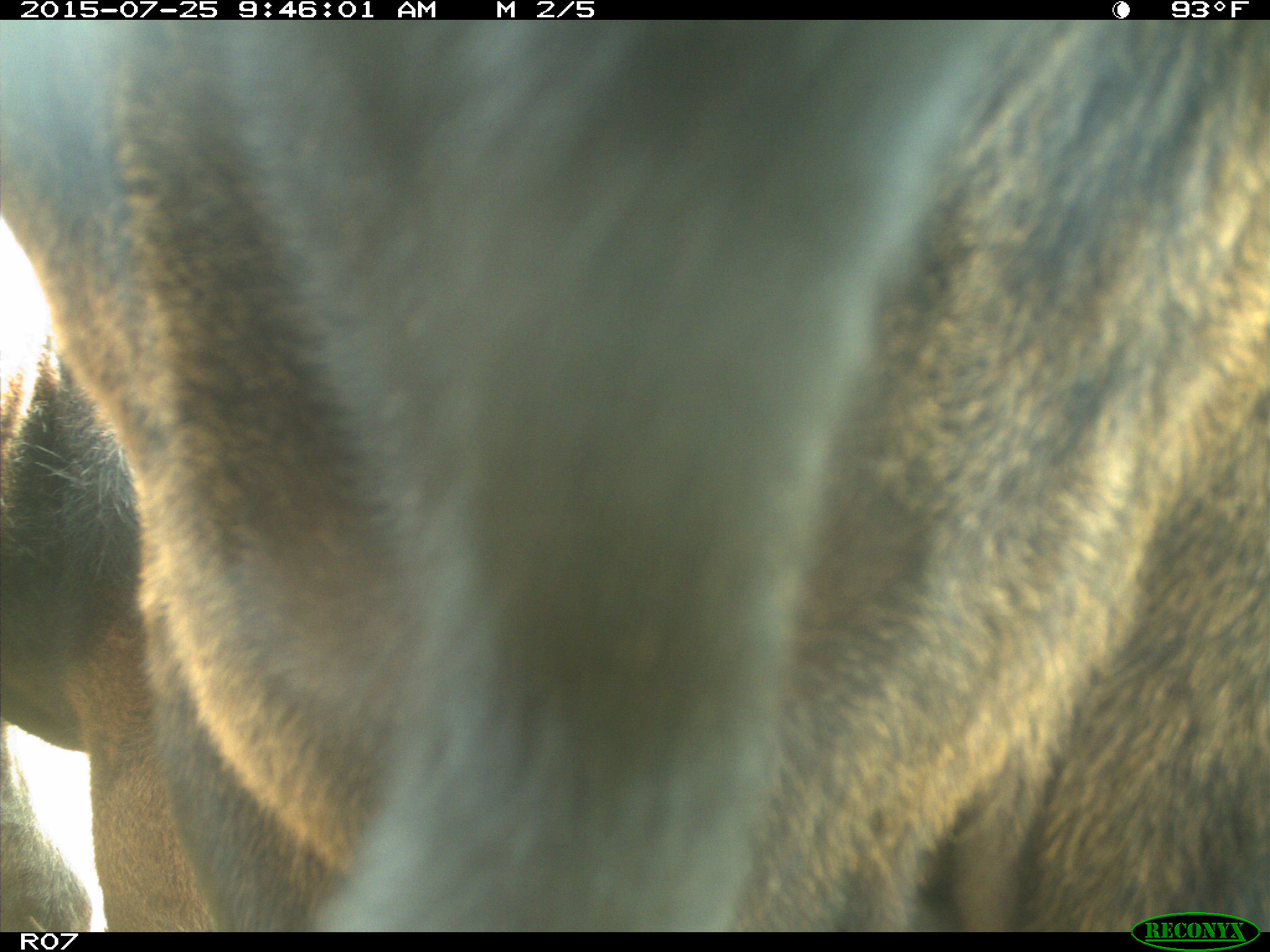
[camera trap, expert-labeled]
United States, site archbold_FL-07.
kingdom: Animalia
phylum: Chordata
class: Mammalia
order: Artiodactyla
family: Bovidae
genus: Bos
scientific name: Bos taurus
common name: domestic cow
Bos taurus (domestic cow).